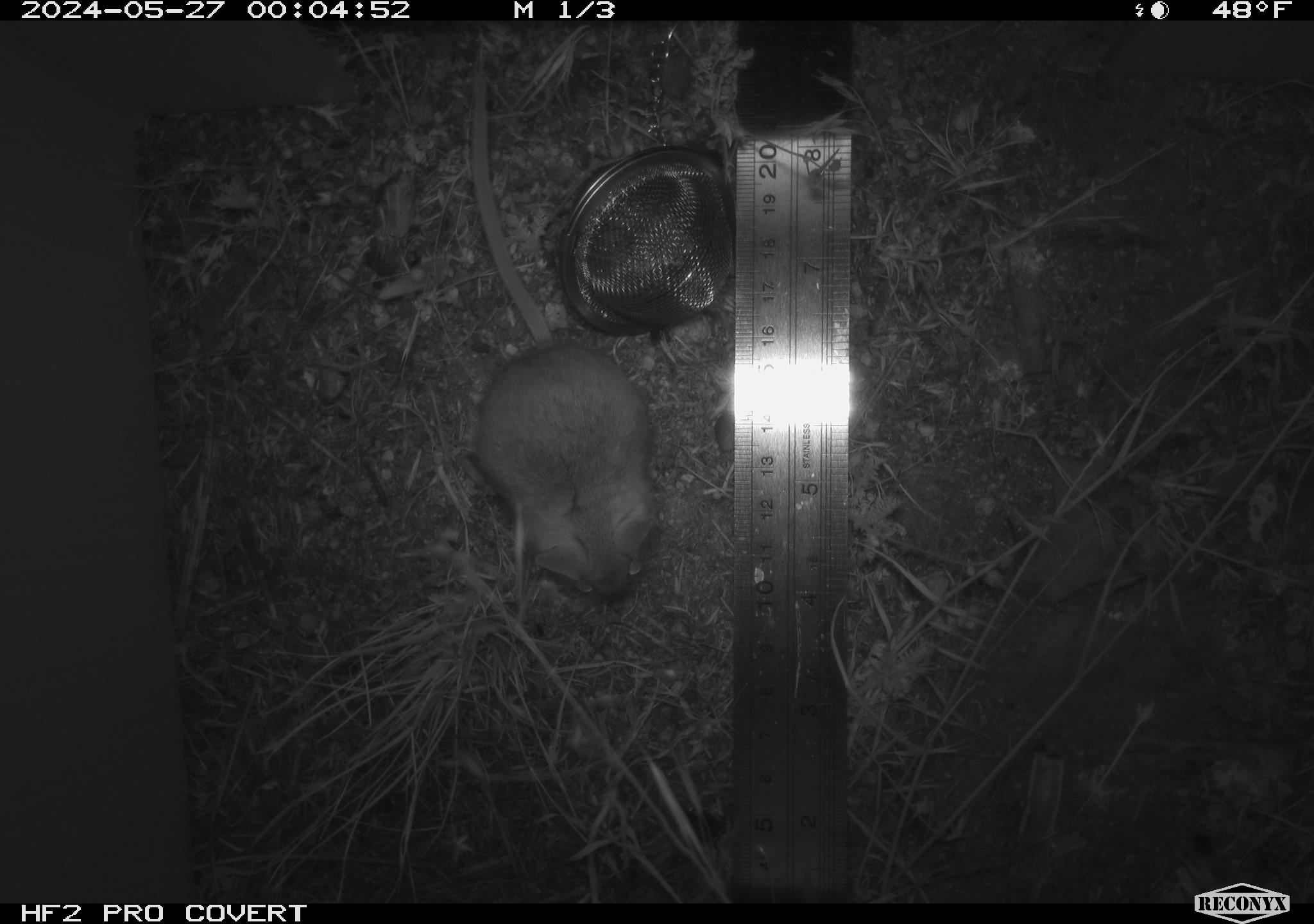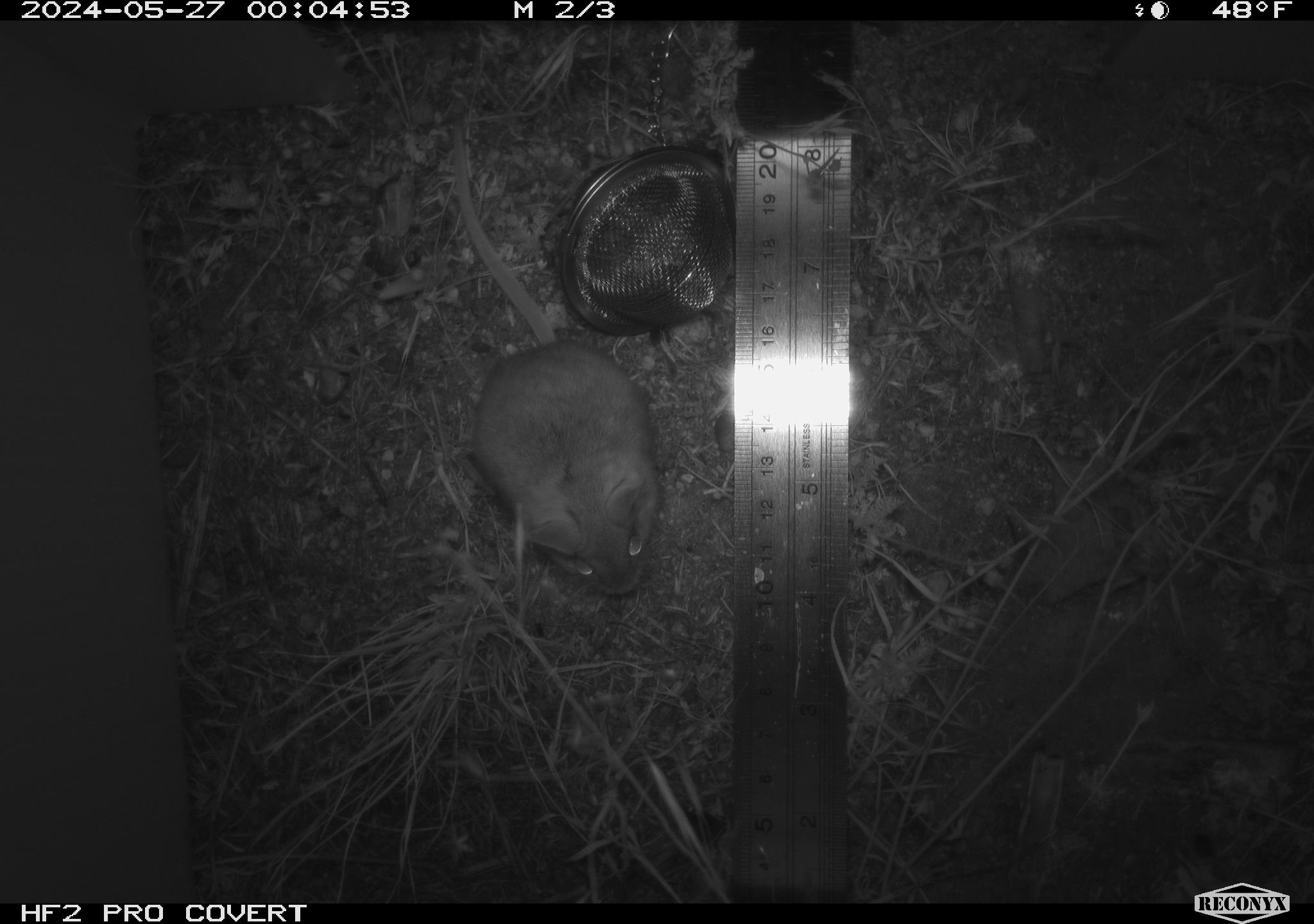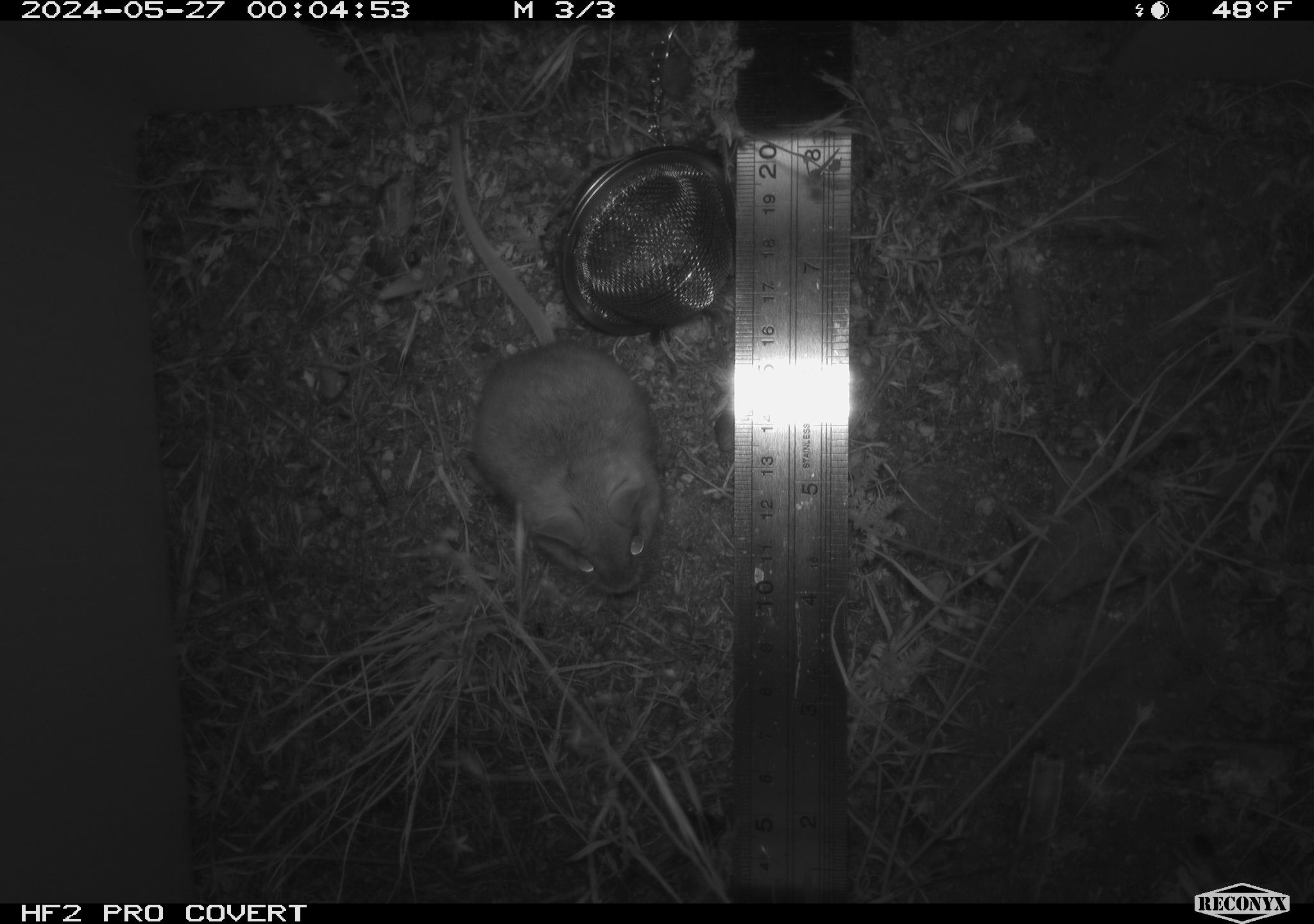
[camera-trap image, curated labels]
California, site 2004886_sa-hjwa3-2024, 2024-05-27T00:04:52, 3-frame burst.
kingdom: Animalia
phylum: Chordata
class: Mammalia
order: Rodentia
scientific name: Rodentia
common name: rodent